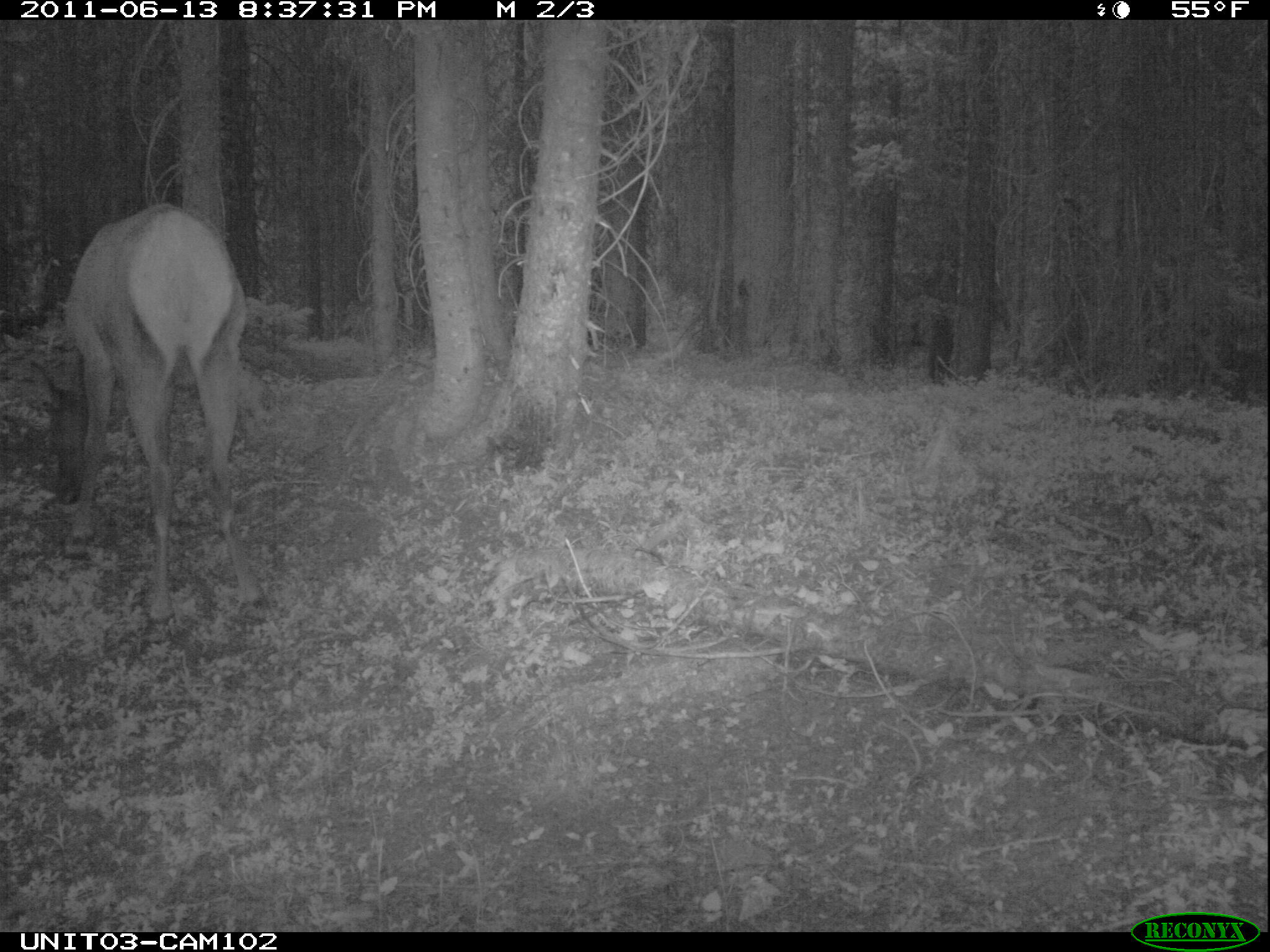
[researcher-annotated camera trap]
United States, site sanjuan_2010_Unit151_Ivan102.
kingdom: Animalia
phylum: Chordata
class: Mammalia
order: Artiodactyla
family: Cervidae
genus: Cervus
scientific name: Cervus elaphus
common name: red deer